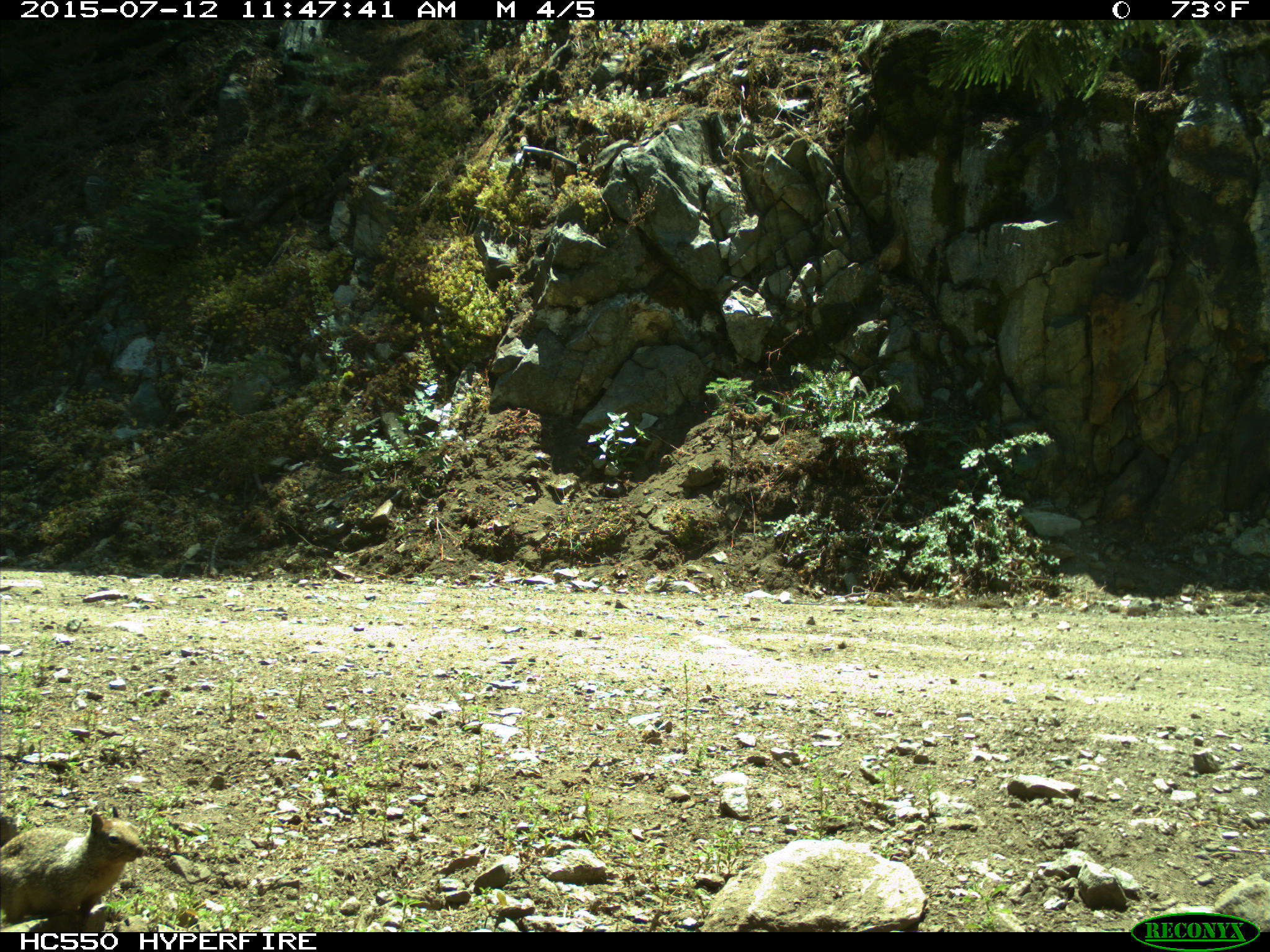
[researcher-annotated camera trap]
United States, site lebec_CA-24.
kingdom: Animalia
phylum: Chordata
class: Mammalia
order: Rodentia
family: Sciuridae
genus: Otospermophilus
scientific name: Otospermophilus beecheyi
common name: california ground squirrel